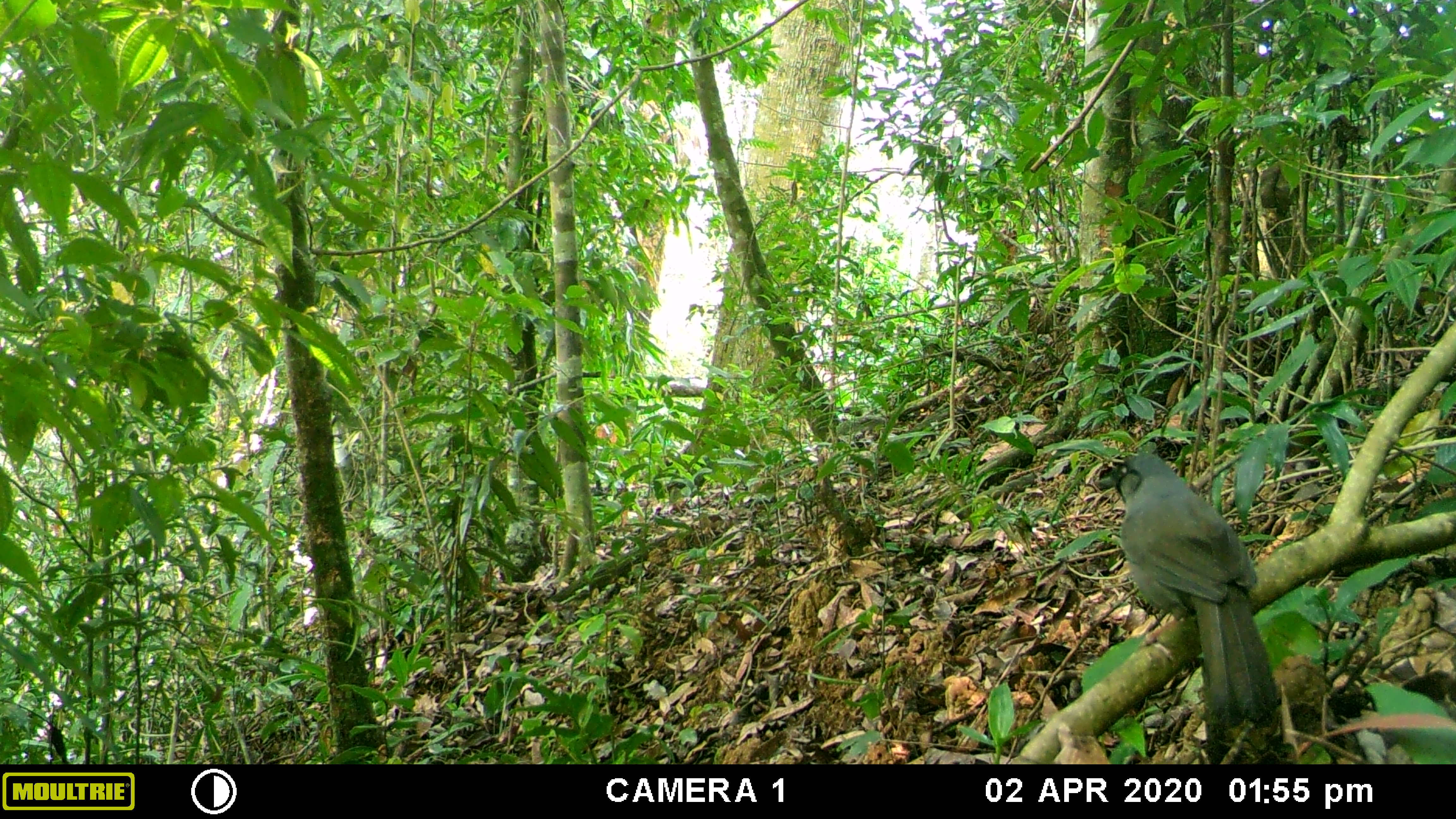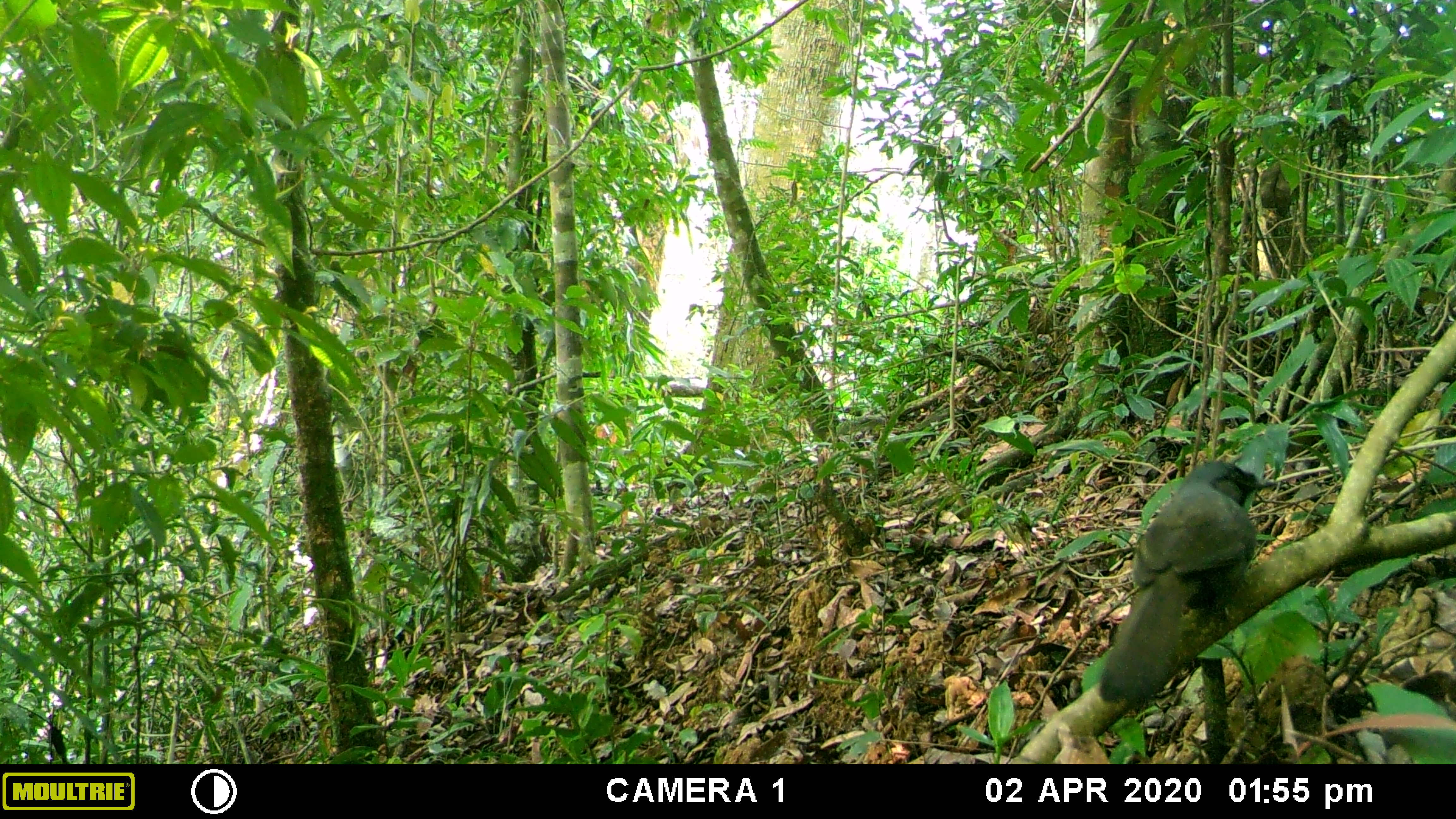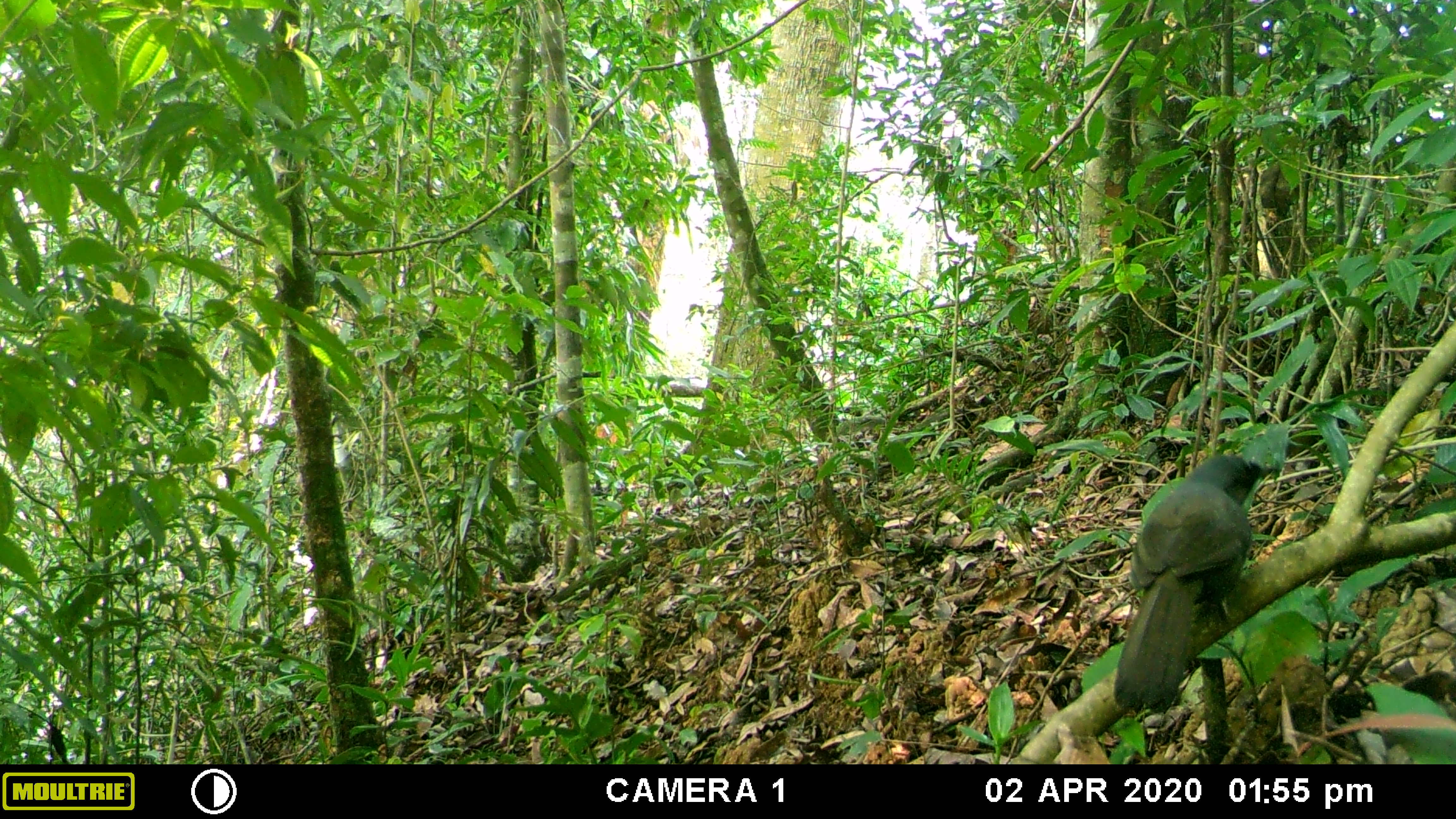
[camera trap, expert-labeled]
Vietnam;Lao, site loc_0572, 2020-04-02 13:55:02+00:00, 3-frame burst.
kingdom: Animalia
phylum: Chordata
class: Aves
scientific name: Aves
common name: bird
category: unidentified bird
Unidentified bird (bird) (Aves). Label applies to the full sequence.